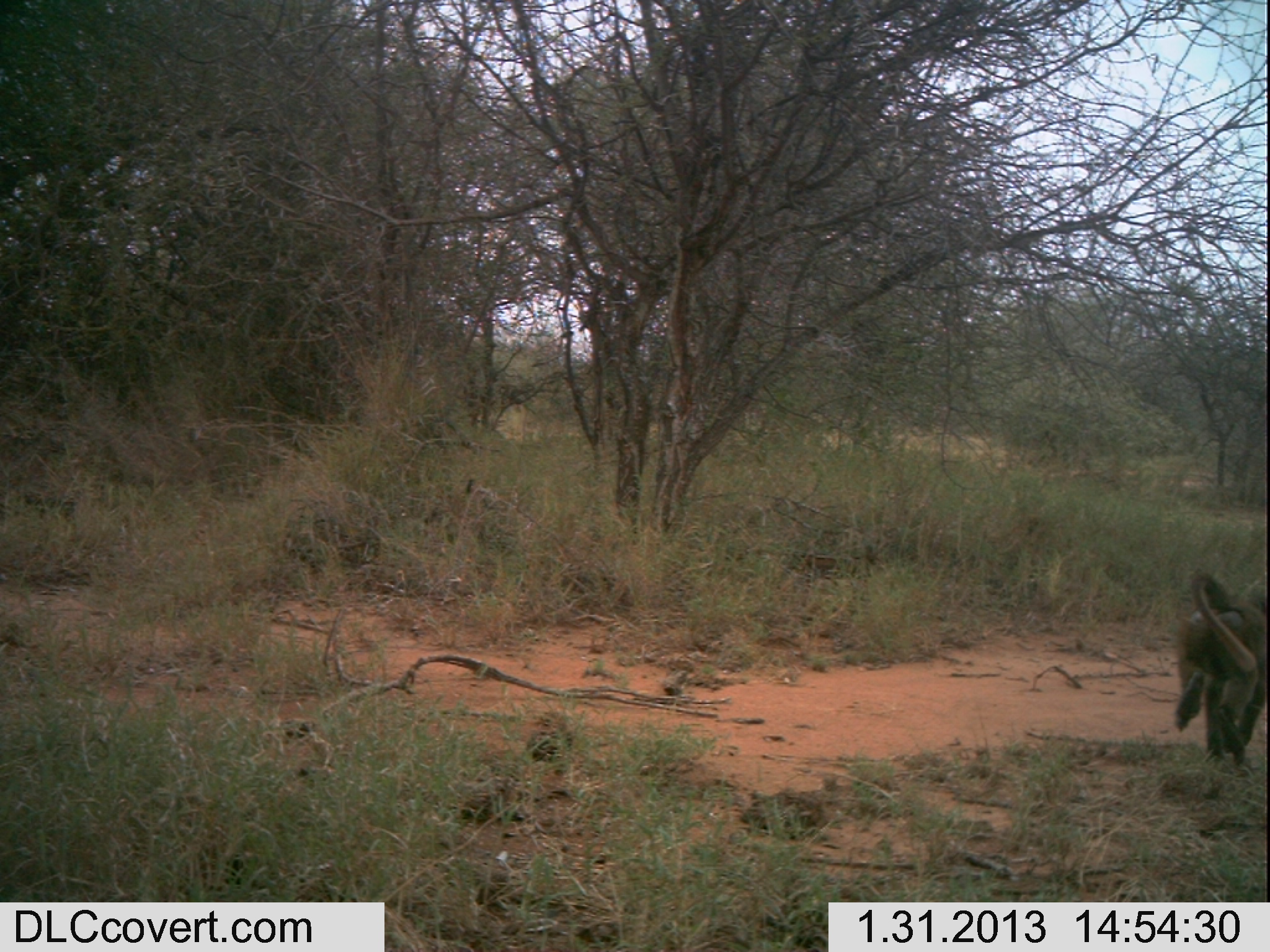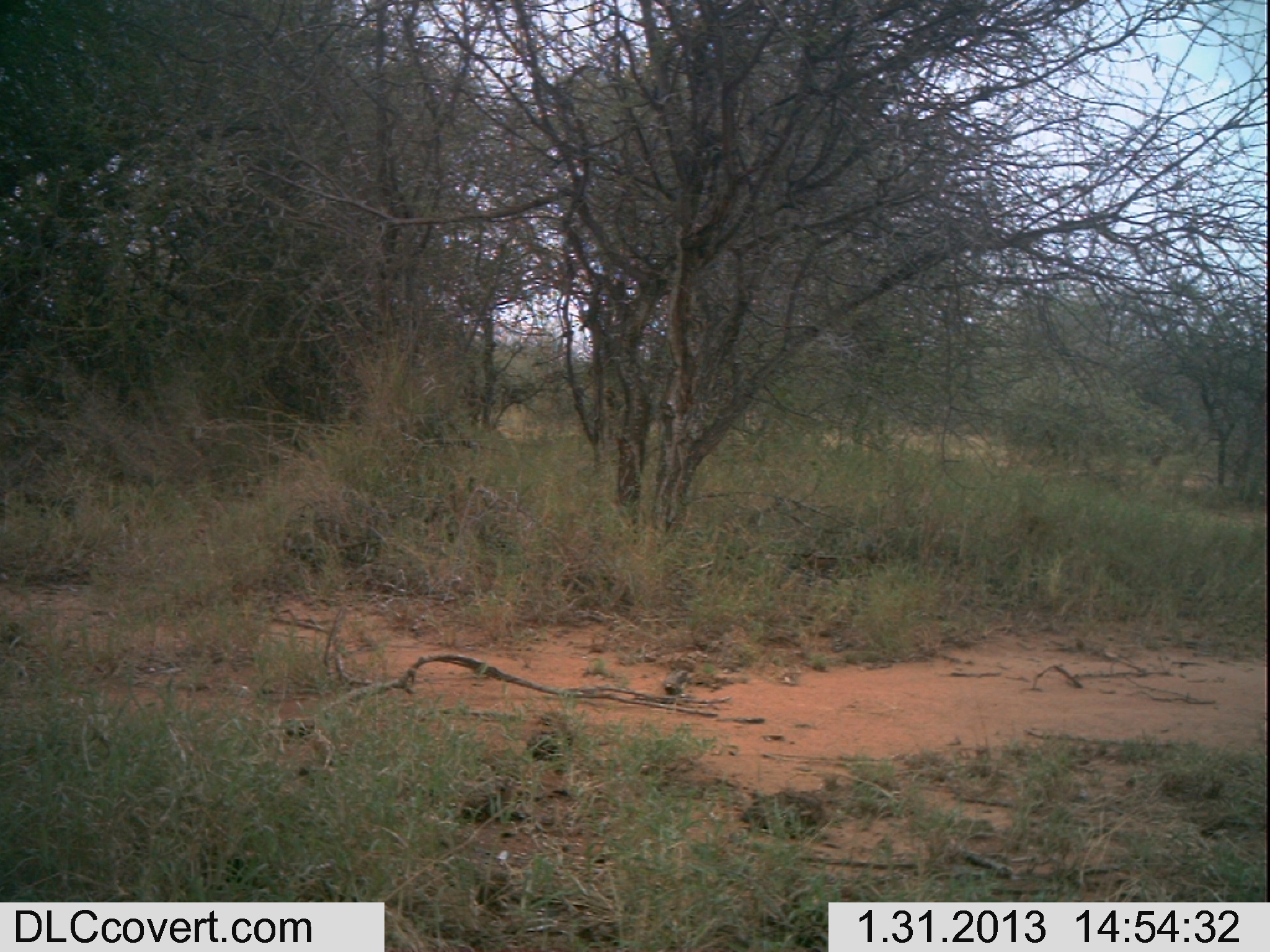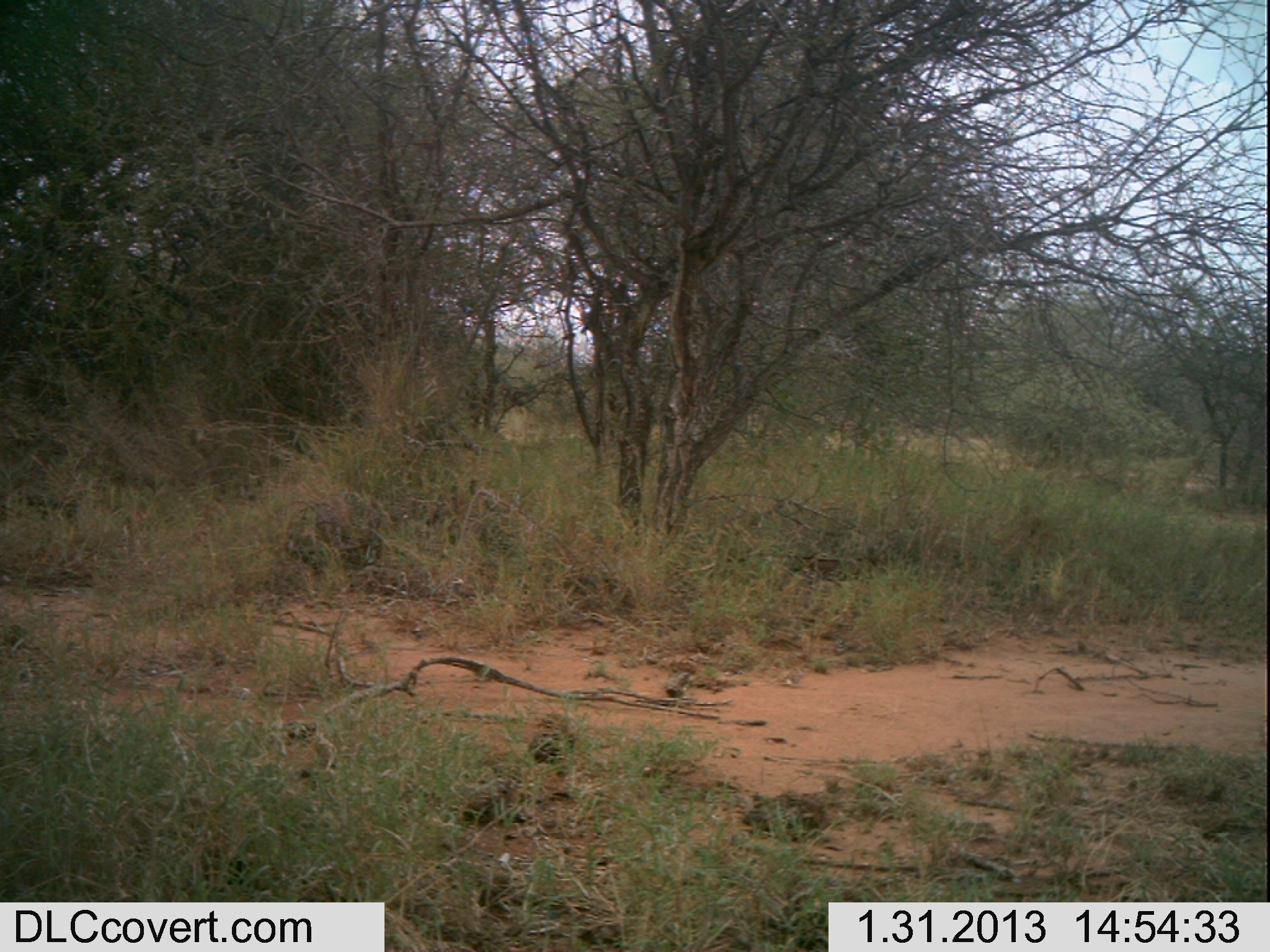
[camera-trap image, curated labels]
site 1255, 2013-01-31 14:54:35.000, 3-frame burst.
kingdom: Animalia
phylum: Chordata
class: Mammalia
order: Primates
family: Cercopithecidae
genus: Papio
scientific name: Papio anubis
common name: olive baboon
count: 1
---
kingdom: Animalia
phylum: Chordata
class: Mammalia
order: Artiodactyla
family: Bovidae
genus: Aepyceros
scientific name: Aepyceros melampus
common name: impala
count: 1